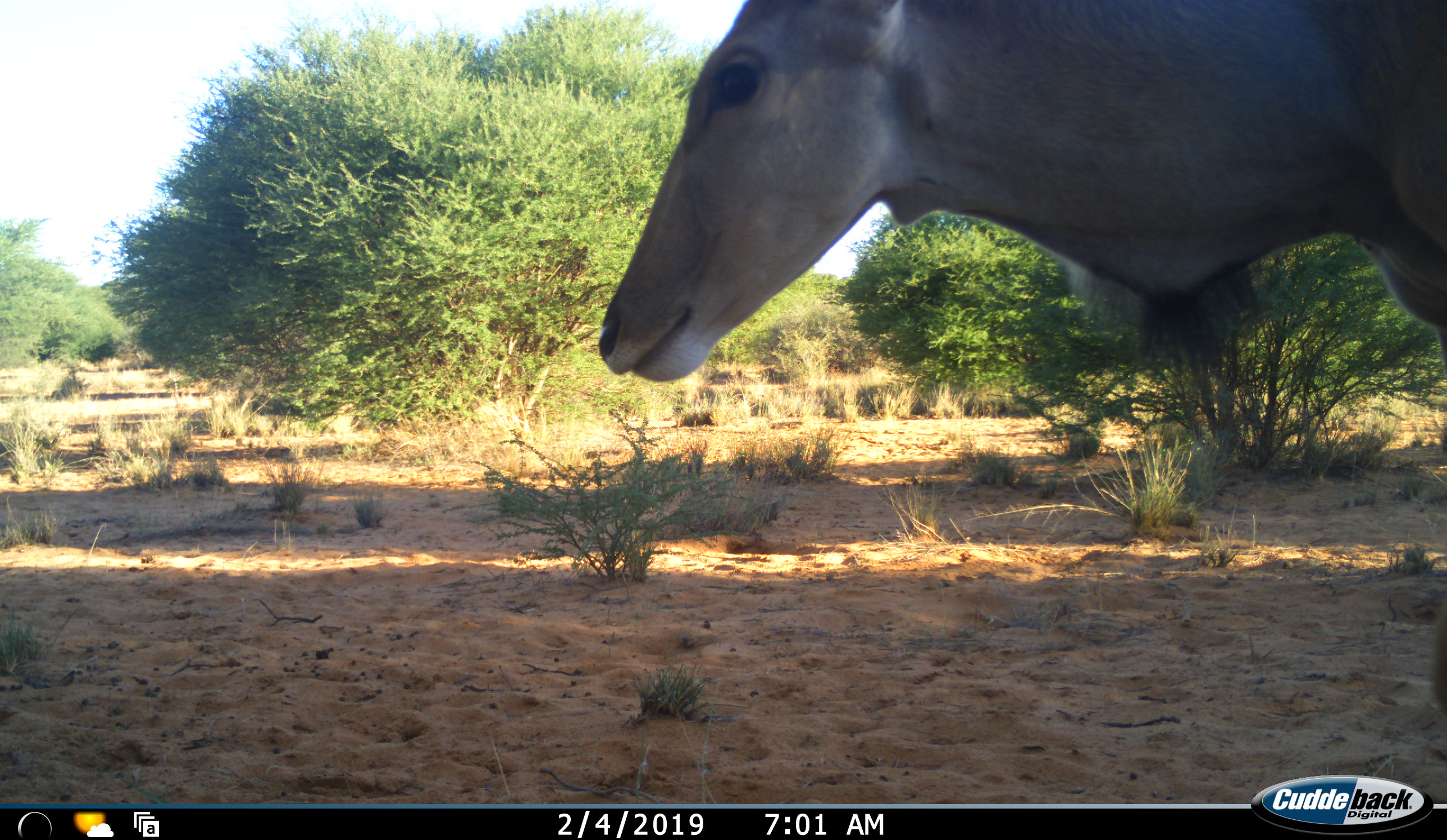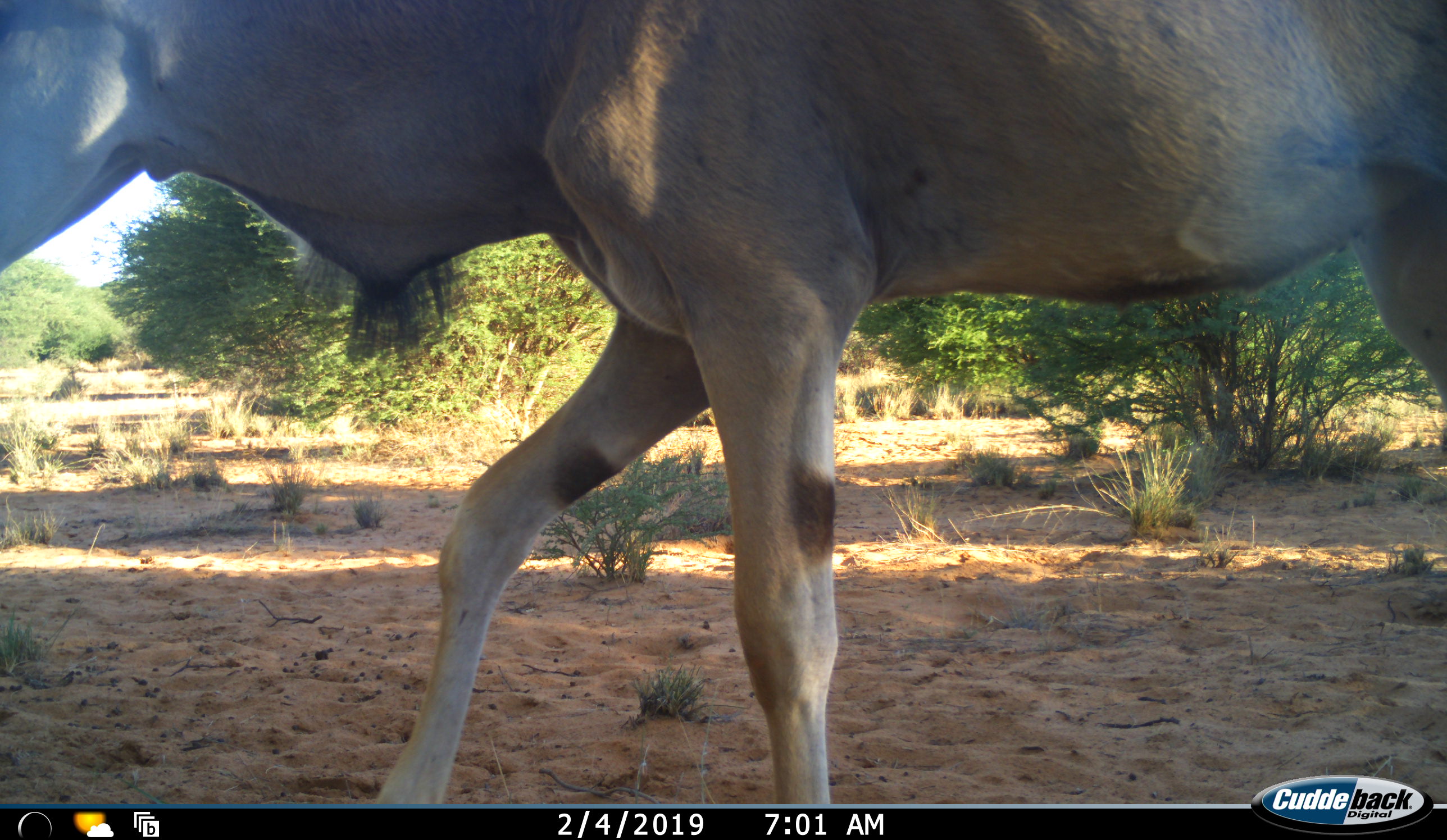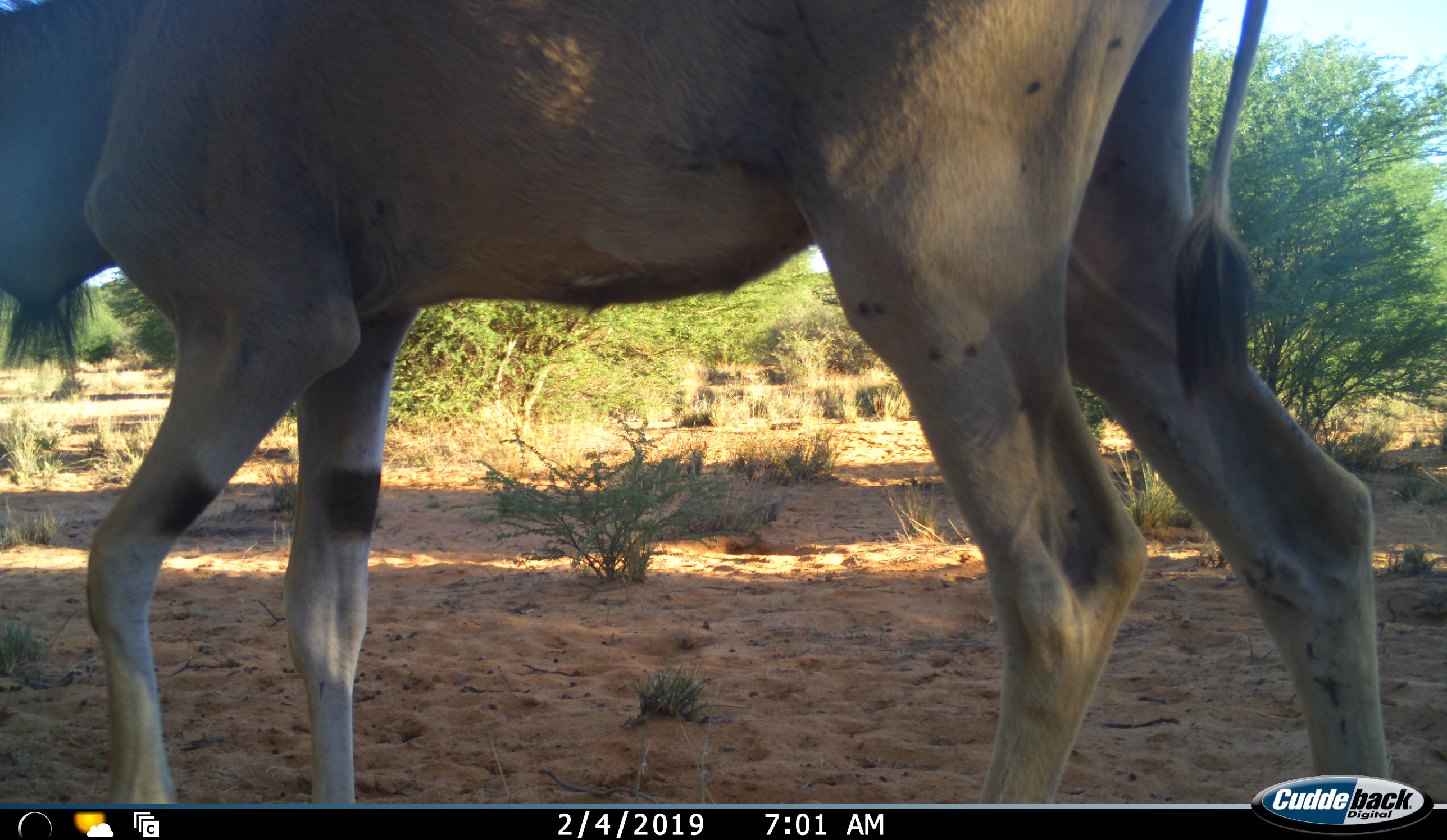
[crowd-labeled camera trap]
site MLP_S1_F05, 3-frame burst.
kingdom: Animalia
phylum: Chordata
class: Mammalia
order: Artiodactyla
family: Bovidae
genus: Tragelaphus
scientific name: Tragelaphus oryx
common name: eland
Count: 1.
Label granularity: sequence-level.